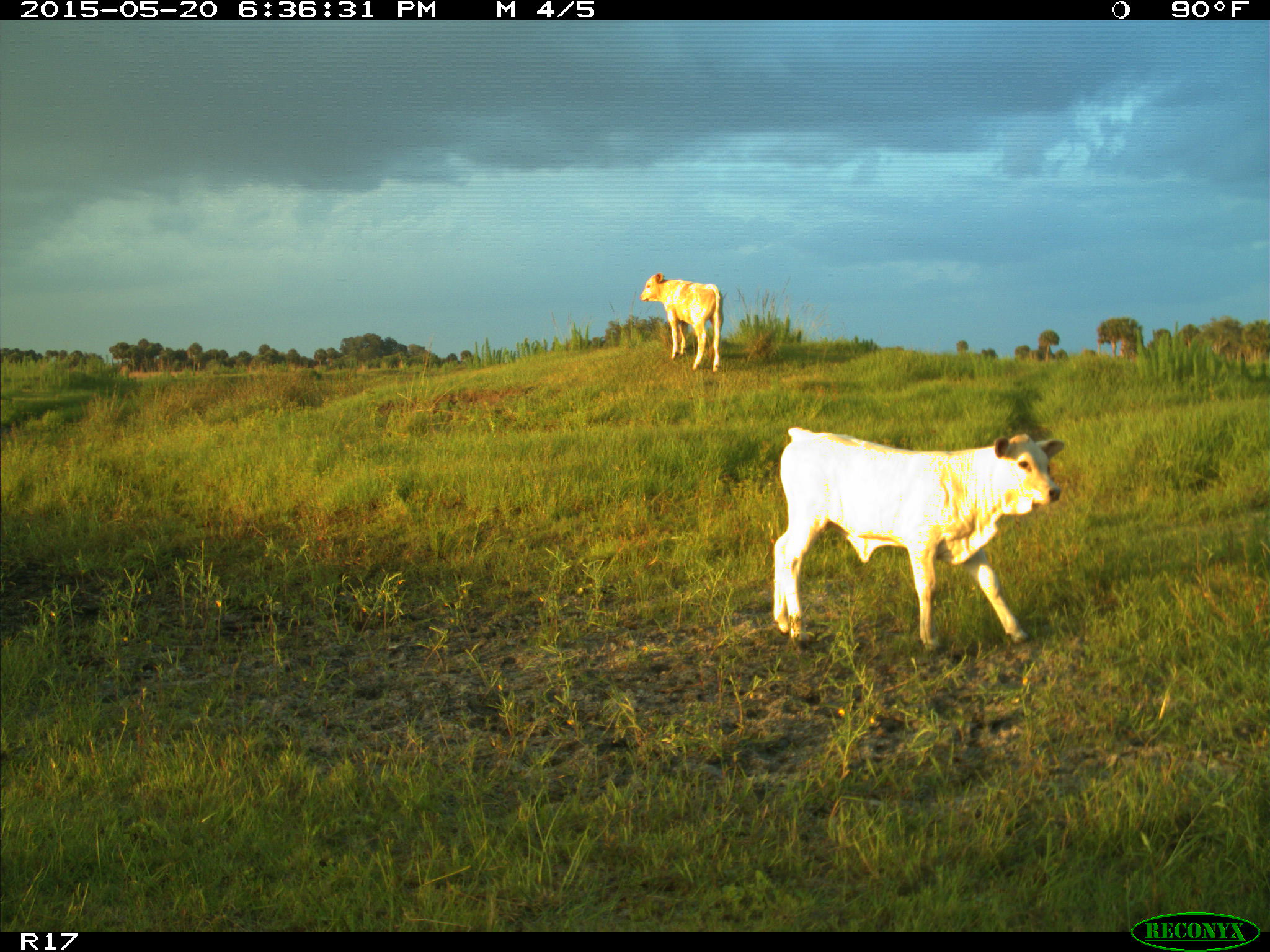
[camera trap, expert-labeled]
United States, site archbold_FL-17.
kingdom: Animalia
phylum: Chordata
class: Mammalia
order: Artiodactyla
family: Bovidae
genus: Bos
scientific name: Bos taurus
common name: domestic cow